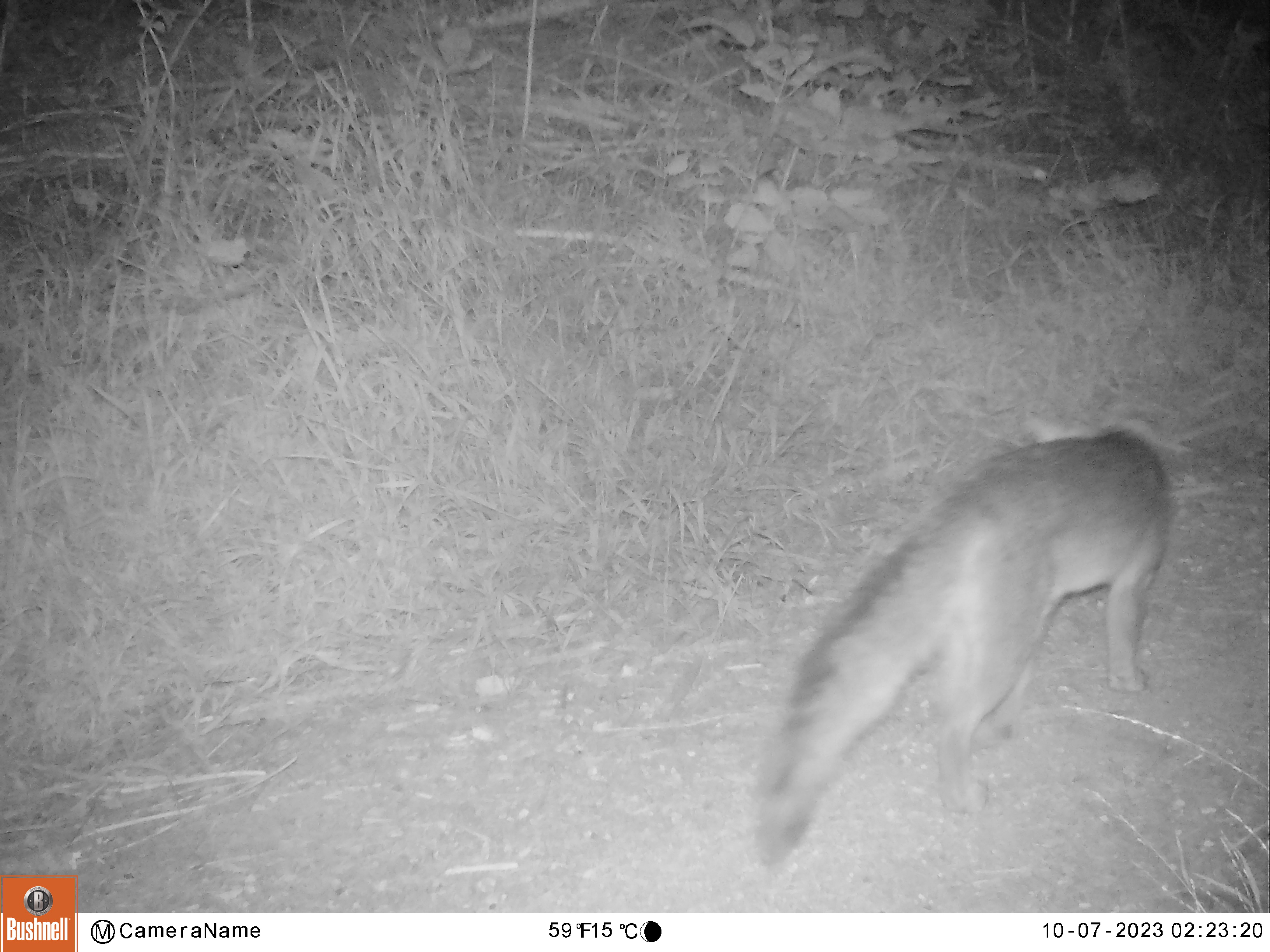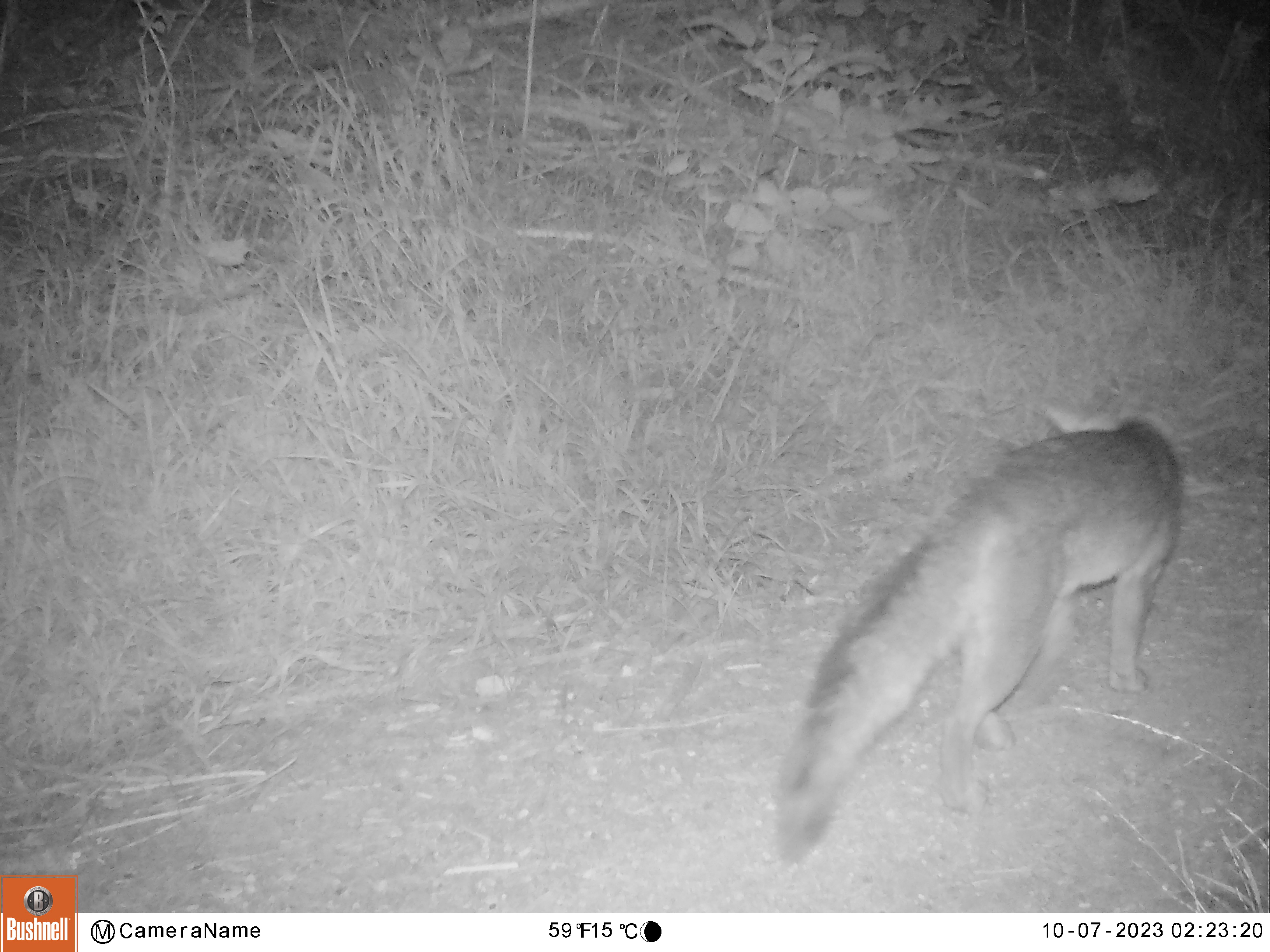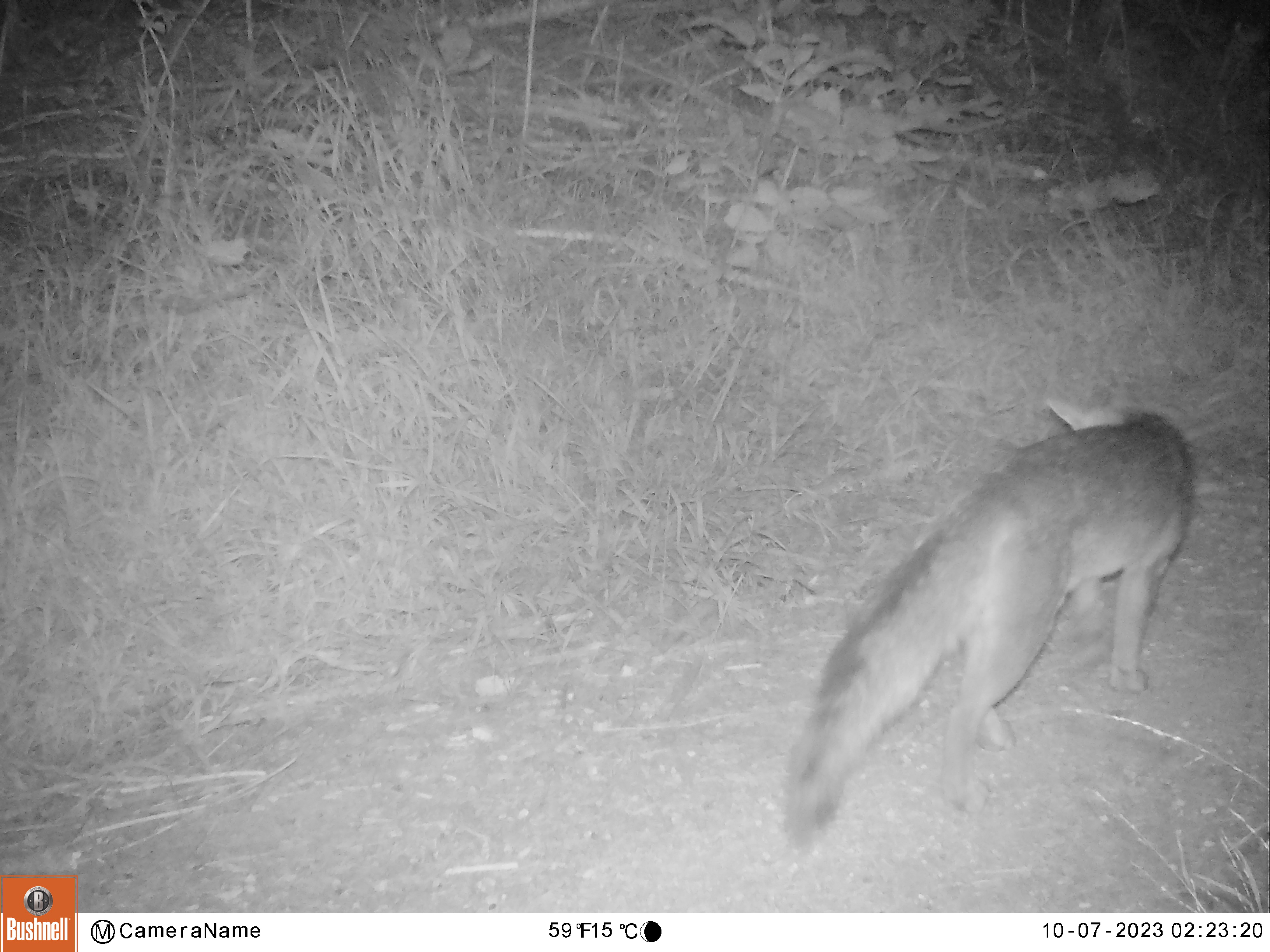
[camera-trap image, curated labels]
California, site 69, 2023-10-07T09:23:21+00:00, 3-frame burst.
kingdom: Animalia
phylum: Chordata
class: Mammalia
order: Carnivora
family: Canidae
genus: Urocyon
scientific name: Urocyon cinereoargenteus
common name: gray fox